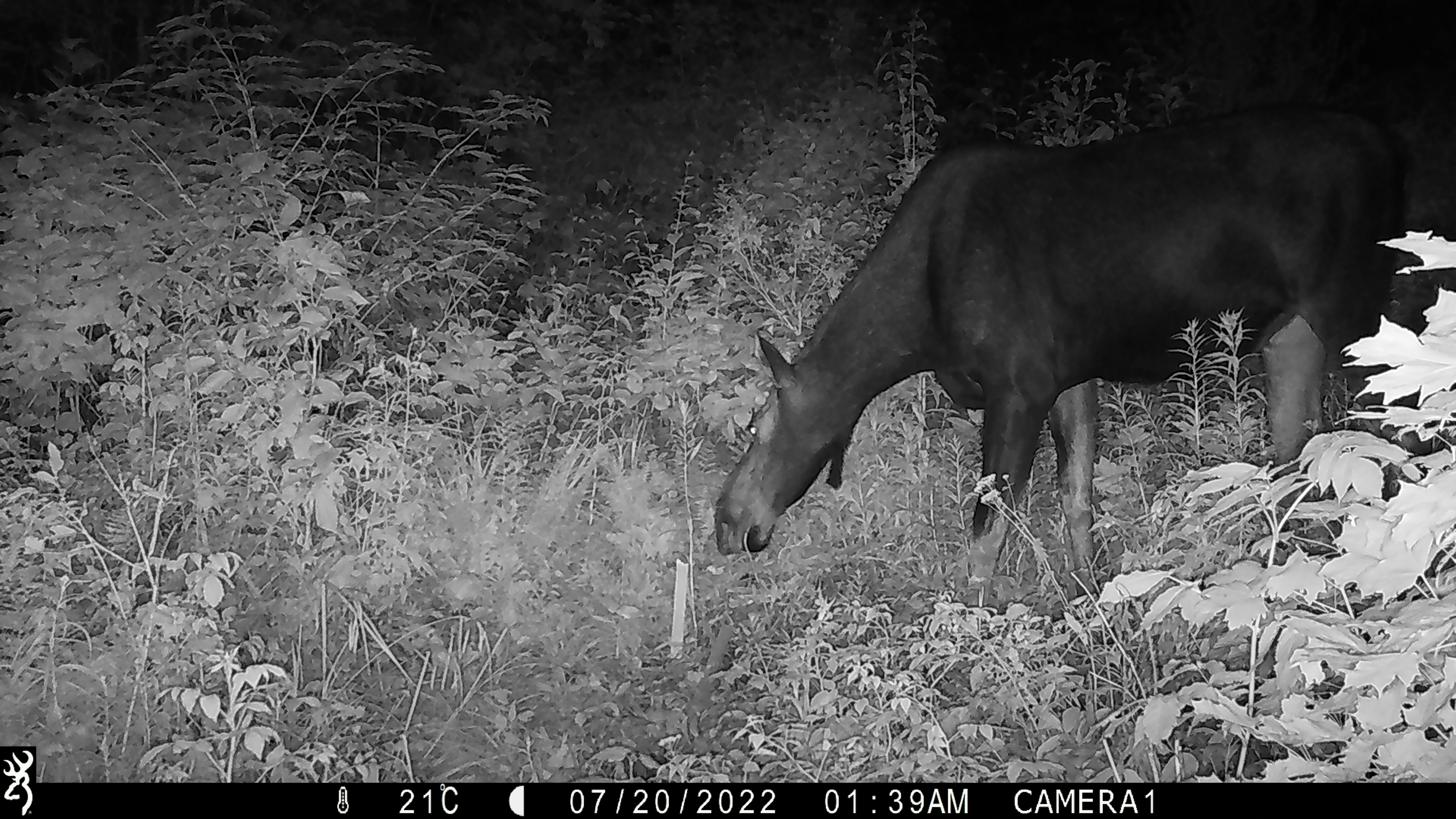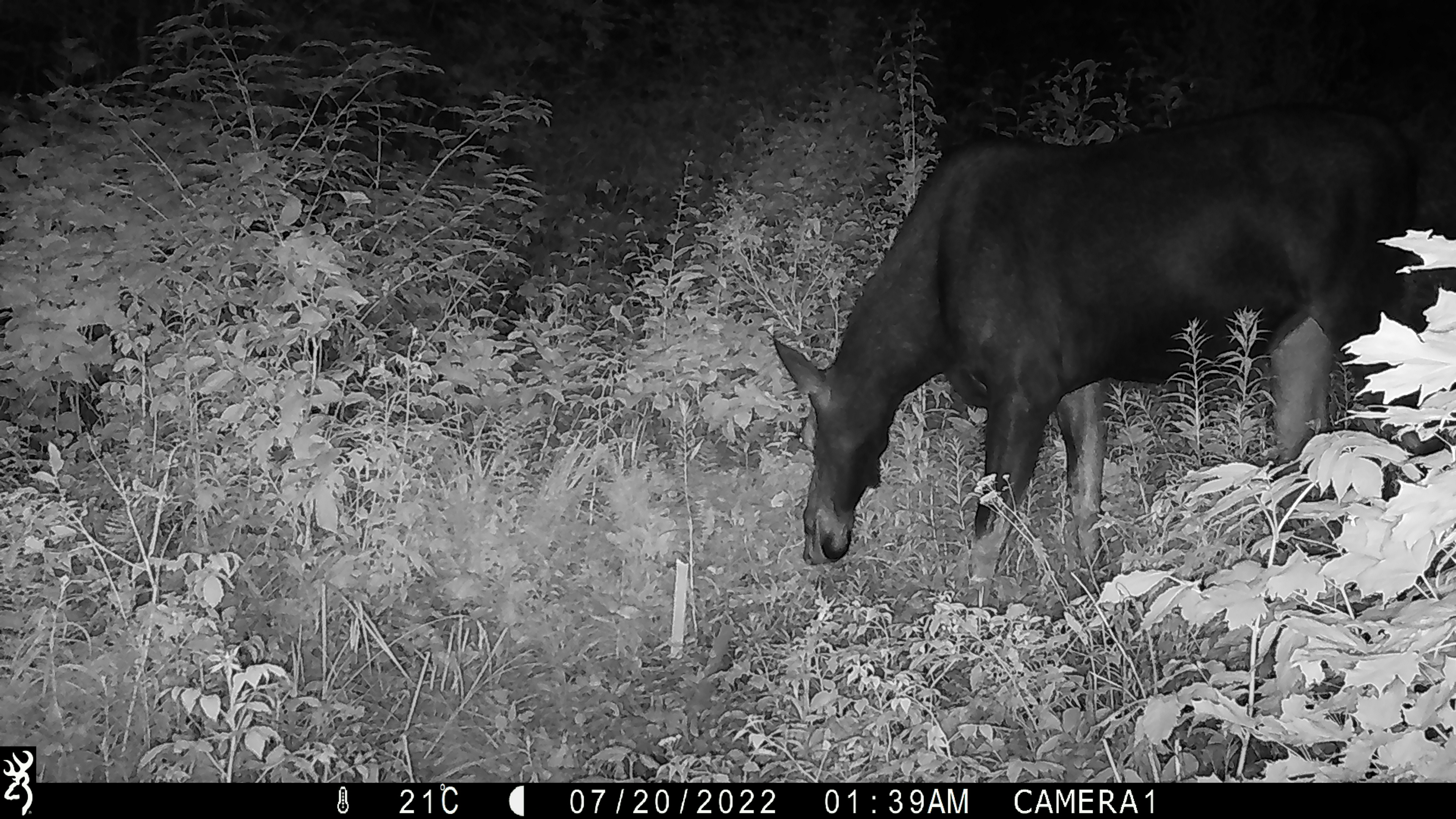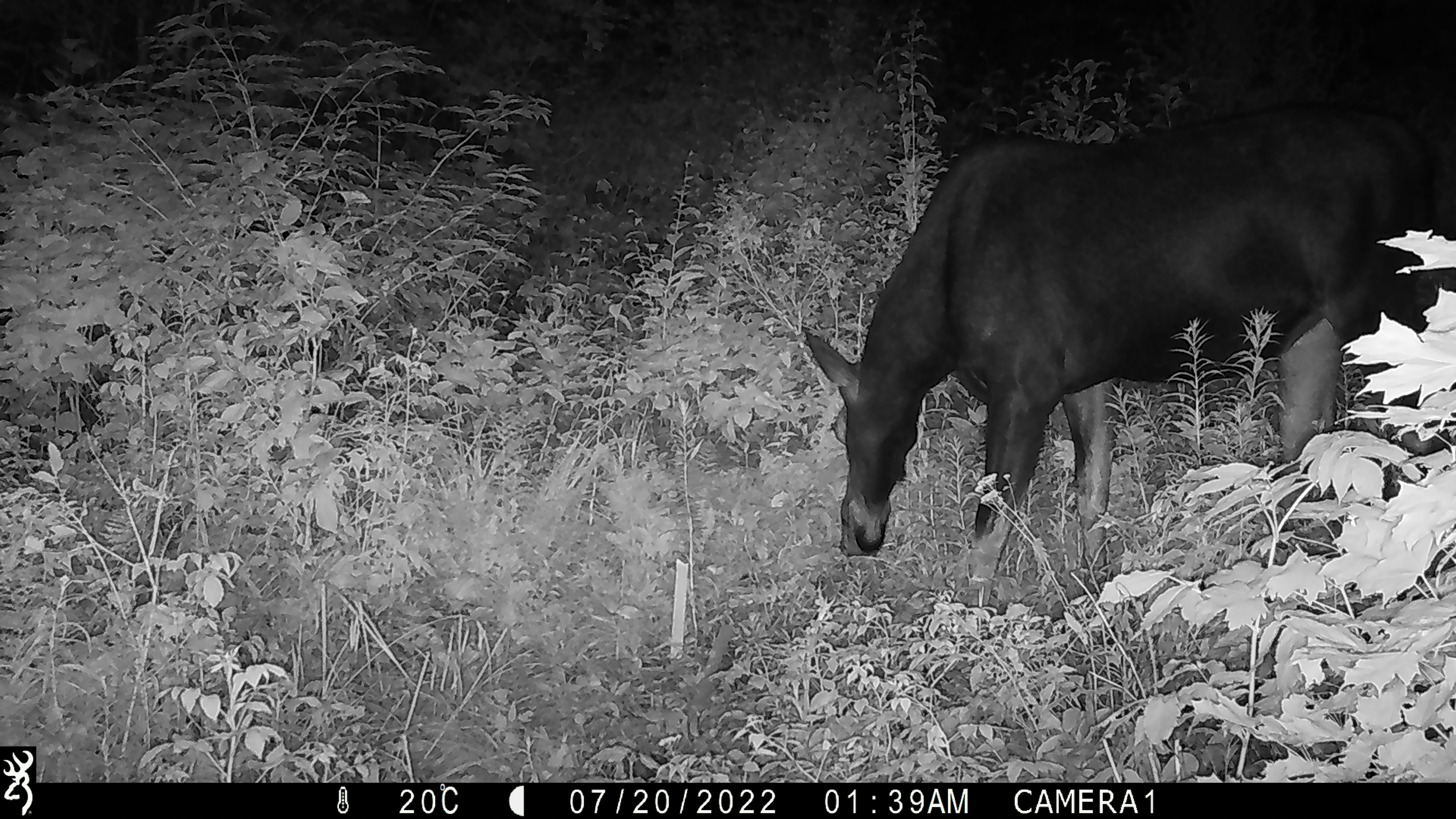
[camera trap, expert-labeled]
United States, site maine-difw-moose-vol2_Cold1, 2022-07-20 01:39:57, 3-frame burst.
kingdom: Animalia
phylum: Chordata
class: Mammalia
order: Artiodactyla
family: Cervidae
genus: Alces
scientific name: Alces alces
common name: moose